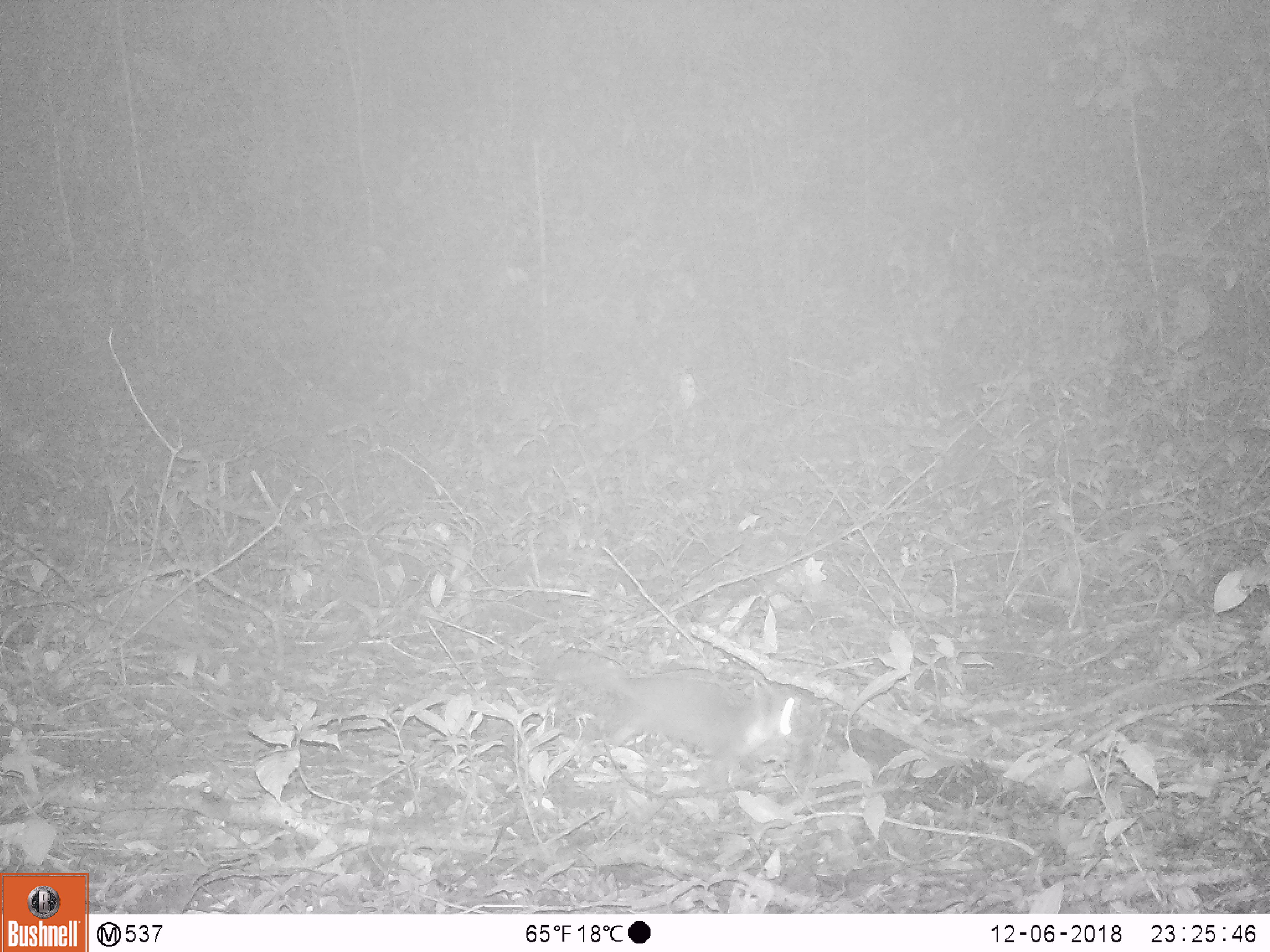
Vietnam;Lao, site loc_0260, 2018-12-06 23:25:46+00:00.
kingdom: Animalia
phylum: Chordata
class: Mammalia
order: Carnivora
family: Mustelidae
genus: Melogale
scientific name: Melogale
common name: ferret badger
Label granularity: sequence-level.